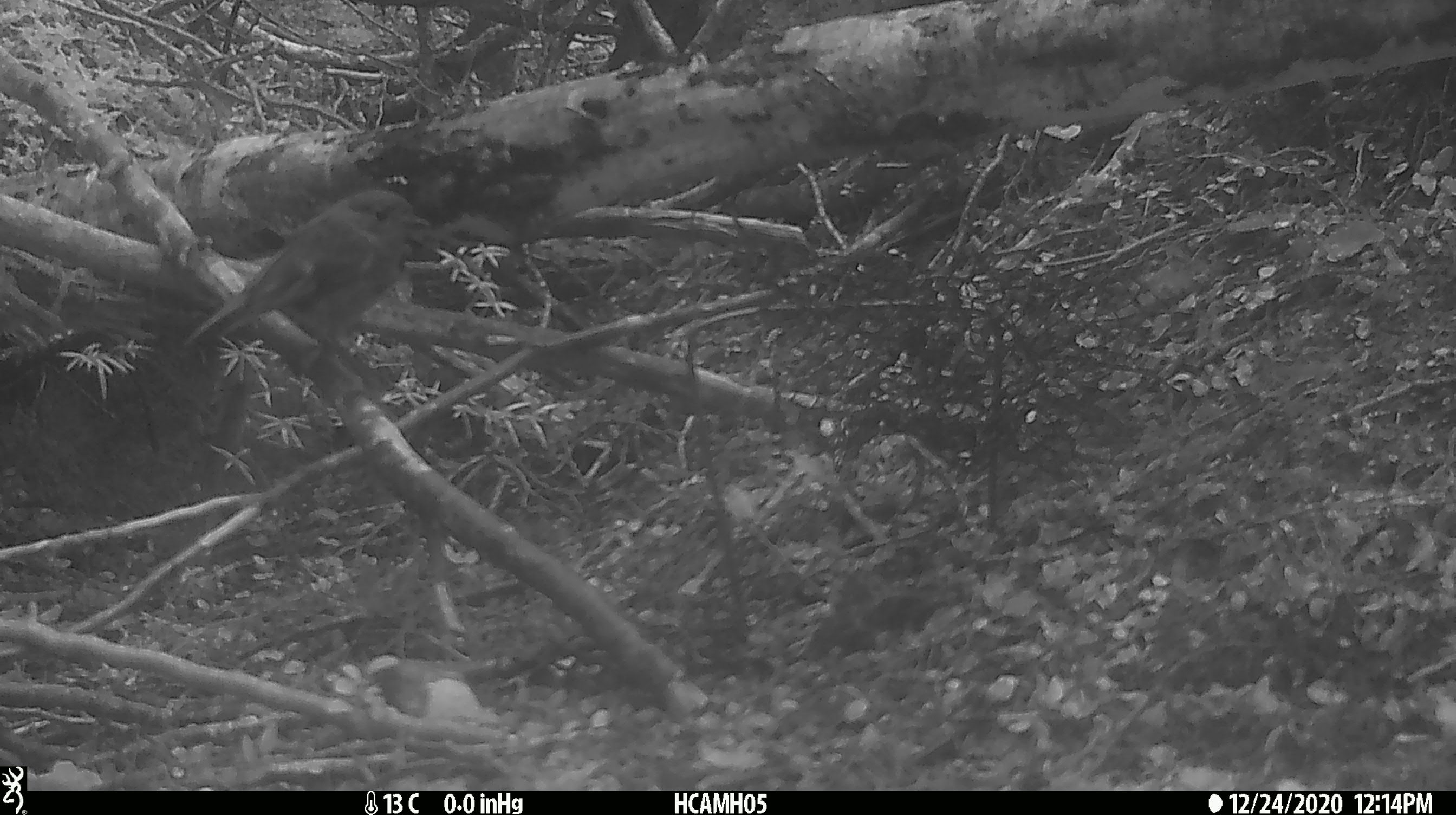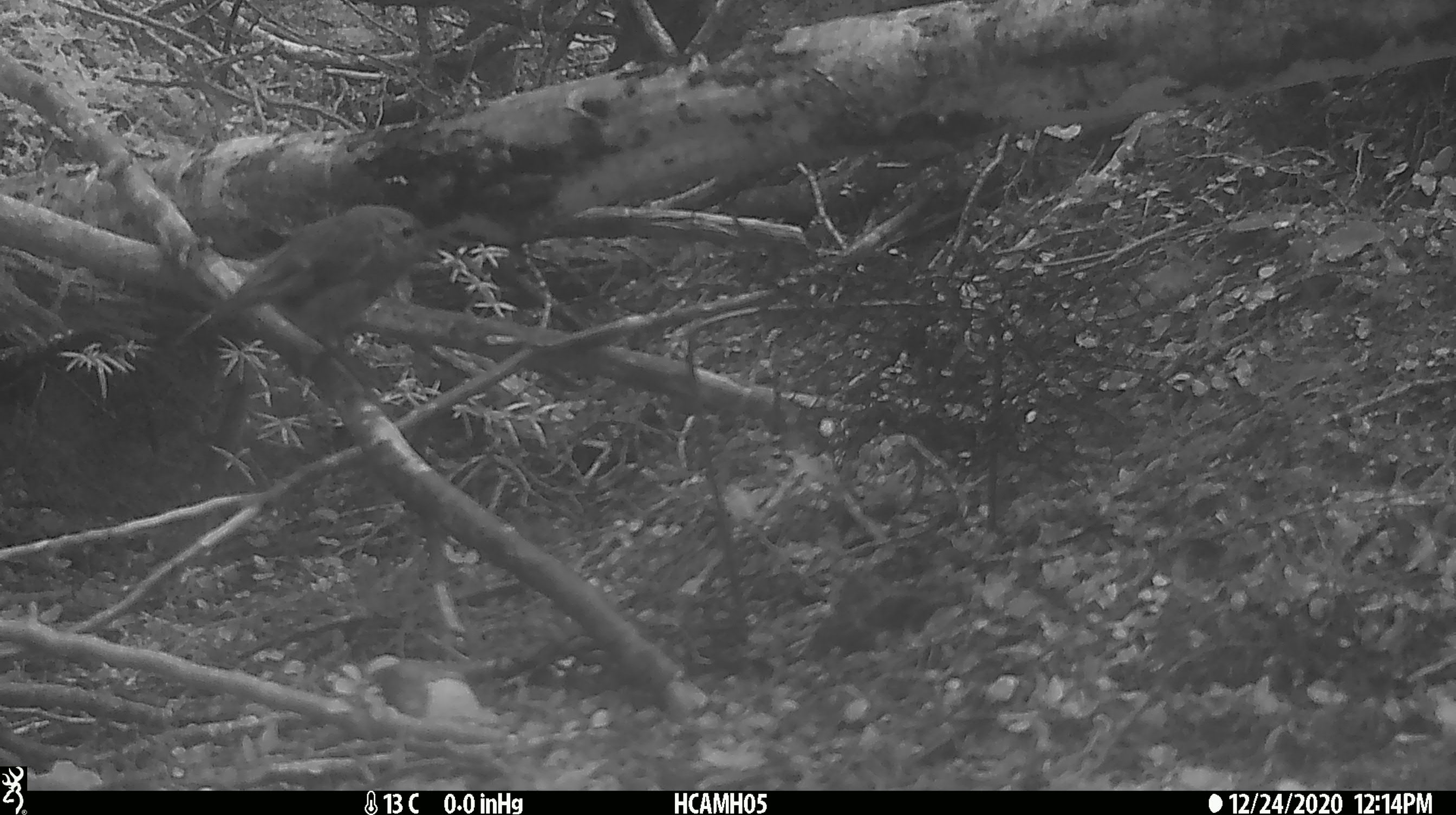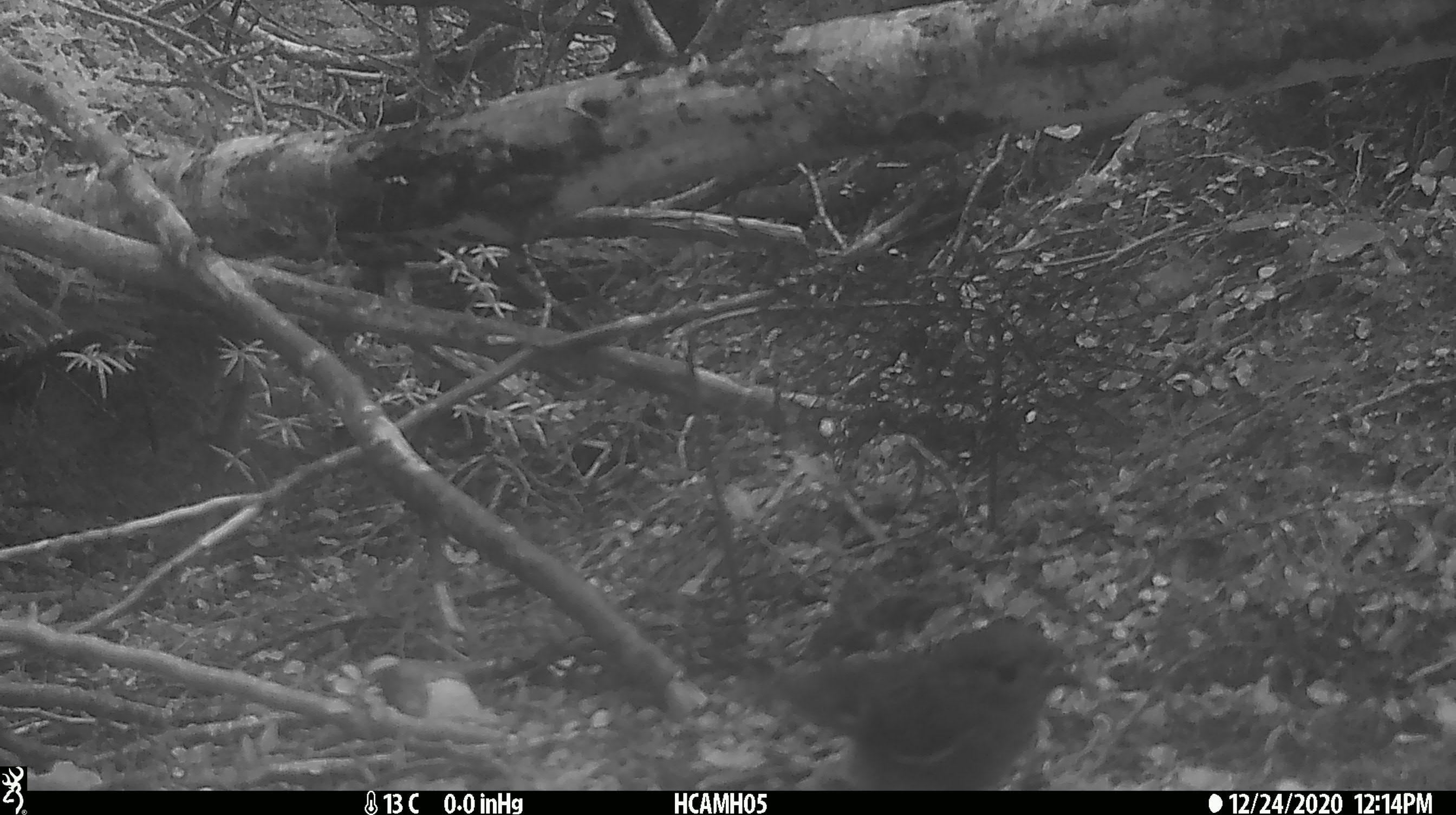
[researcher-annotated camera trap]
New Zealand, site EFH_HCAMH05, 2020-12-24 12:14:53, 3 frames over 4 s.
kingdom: Animalia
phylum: Chordata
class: Aves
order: Passeriformes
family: Petroicidae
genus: Petroica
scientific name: Petroica australis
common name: new zealand robin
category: robin